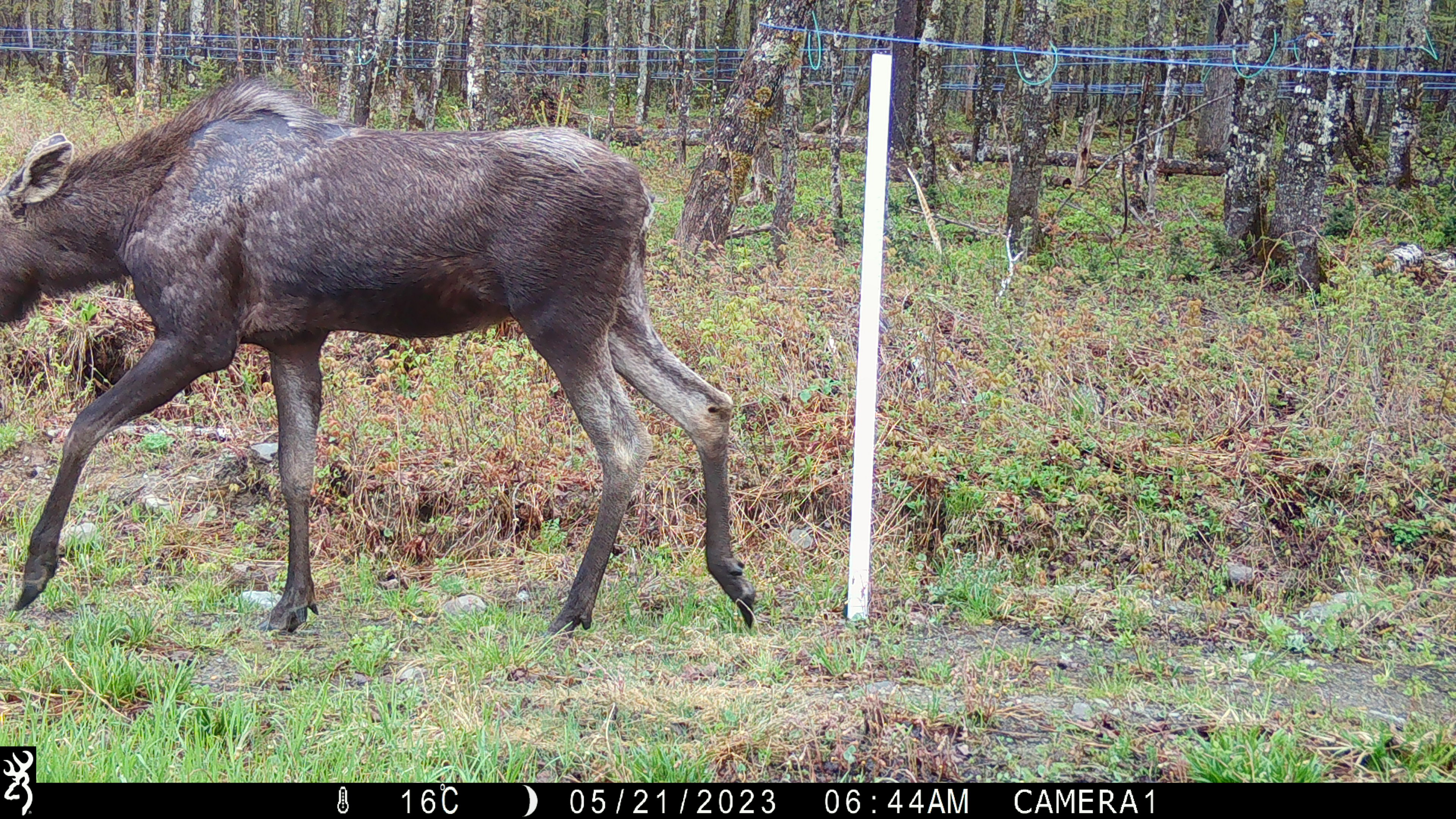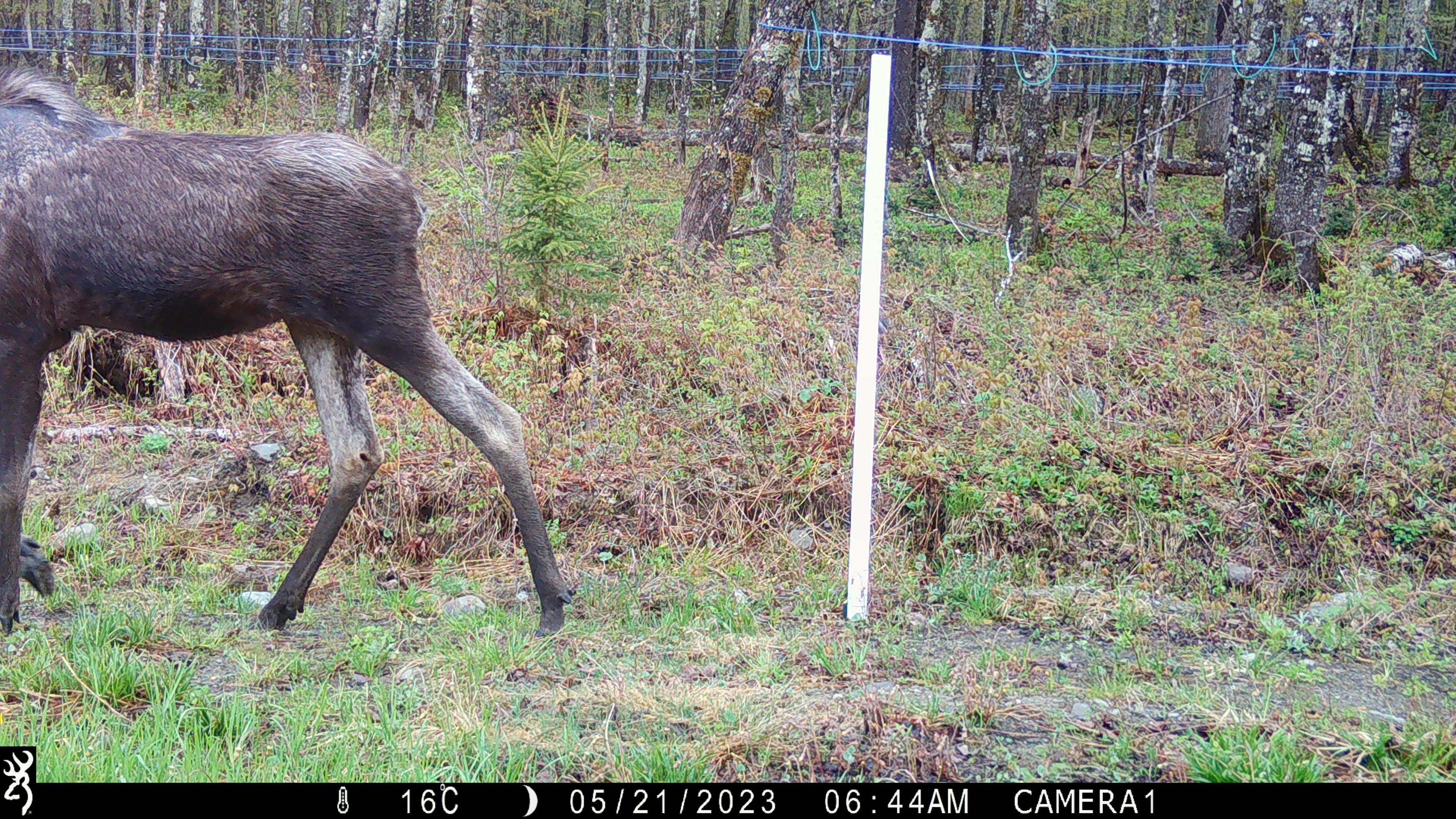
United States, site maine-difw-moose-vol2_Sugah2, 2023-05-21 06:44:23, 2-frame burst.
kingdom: Animalia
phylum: Chordata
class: Mammalia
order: Artiodactyla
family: Cervidae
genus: Alces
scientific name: Alces alces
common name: moose